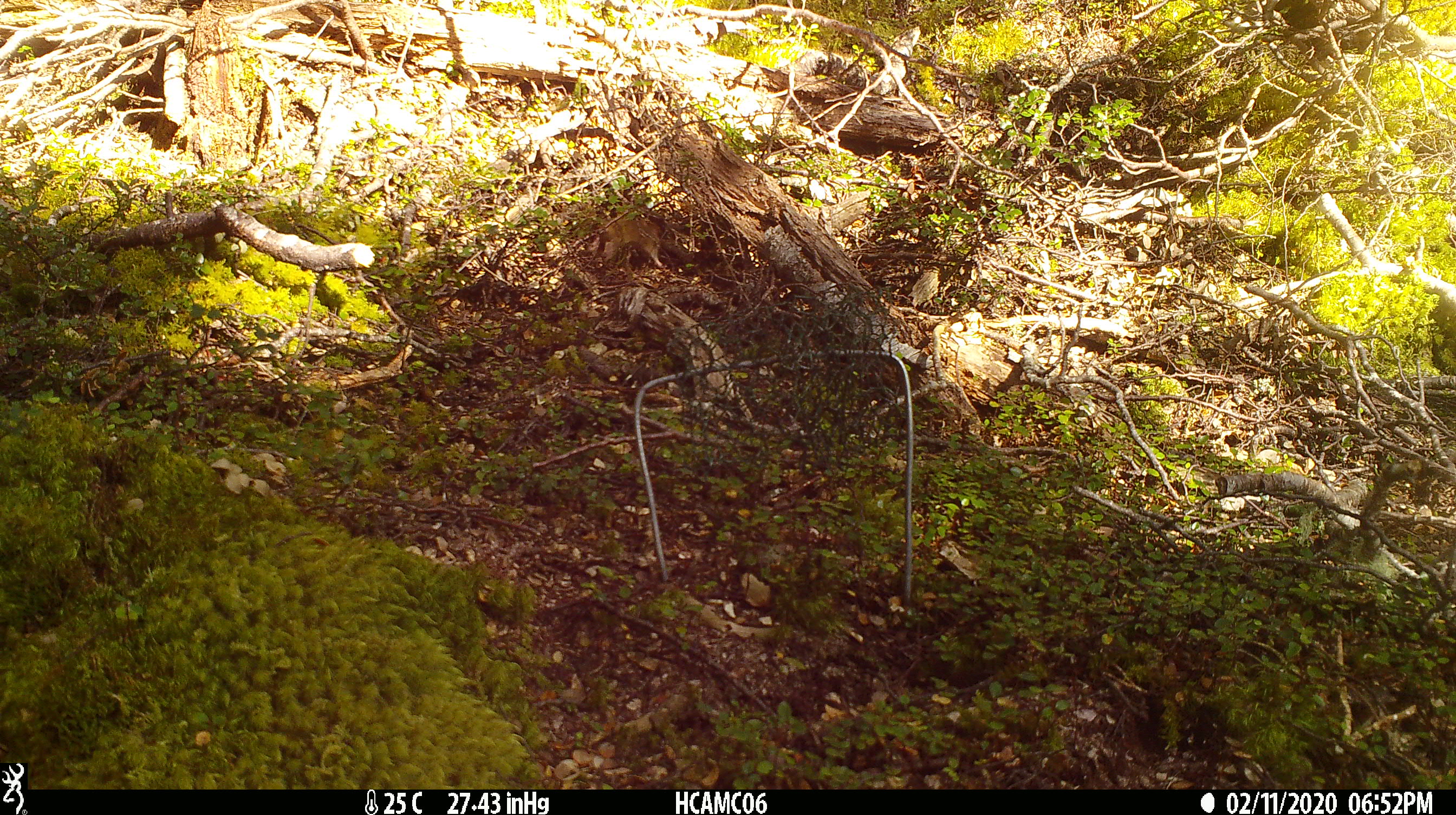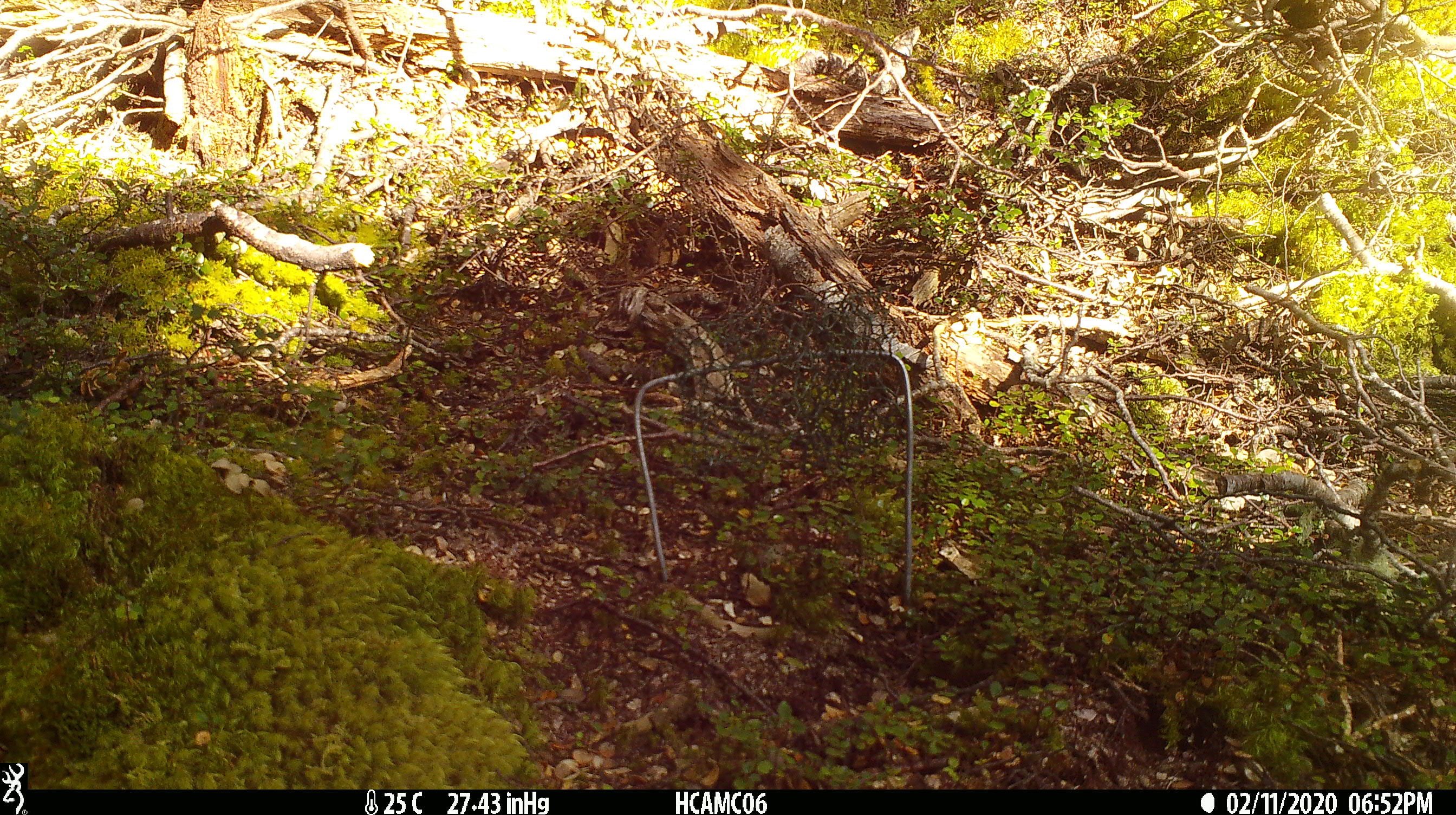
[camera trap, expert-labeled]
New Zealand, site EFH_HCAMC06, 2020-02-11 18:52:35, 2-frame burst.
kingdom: Animalia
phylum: Chordata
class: Mammalia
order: Rodentia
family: Muridae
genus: Mus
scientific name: Mus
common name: mouse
Mouse (Mus).